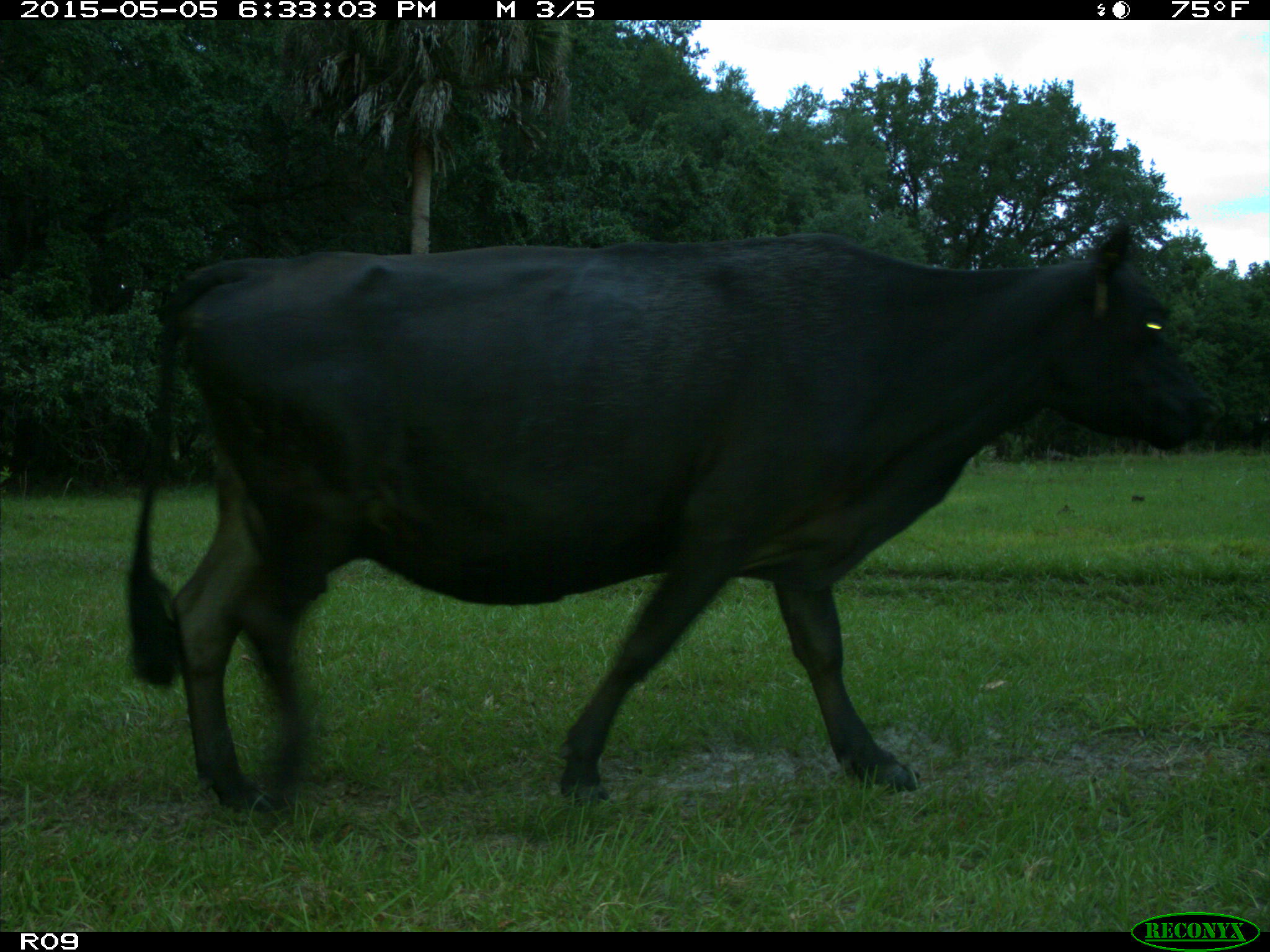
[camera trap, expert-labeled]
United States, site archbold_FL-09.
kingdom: Animalia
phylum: Chordata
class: Mammalia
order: Artiodactyla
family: Bovidae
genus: Bos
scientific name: Bos taurus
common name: domestic cow